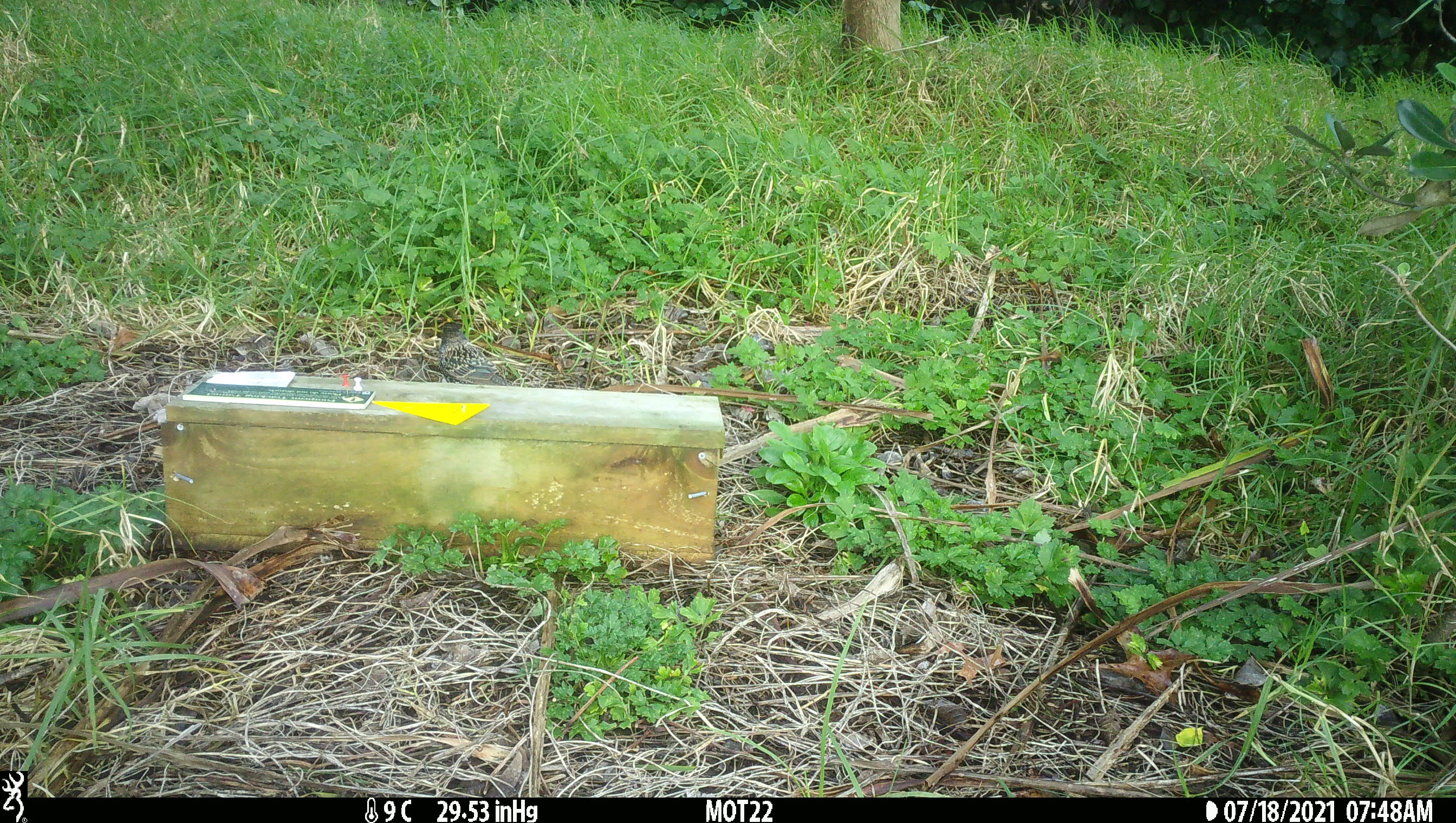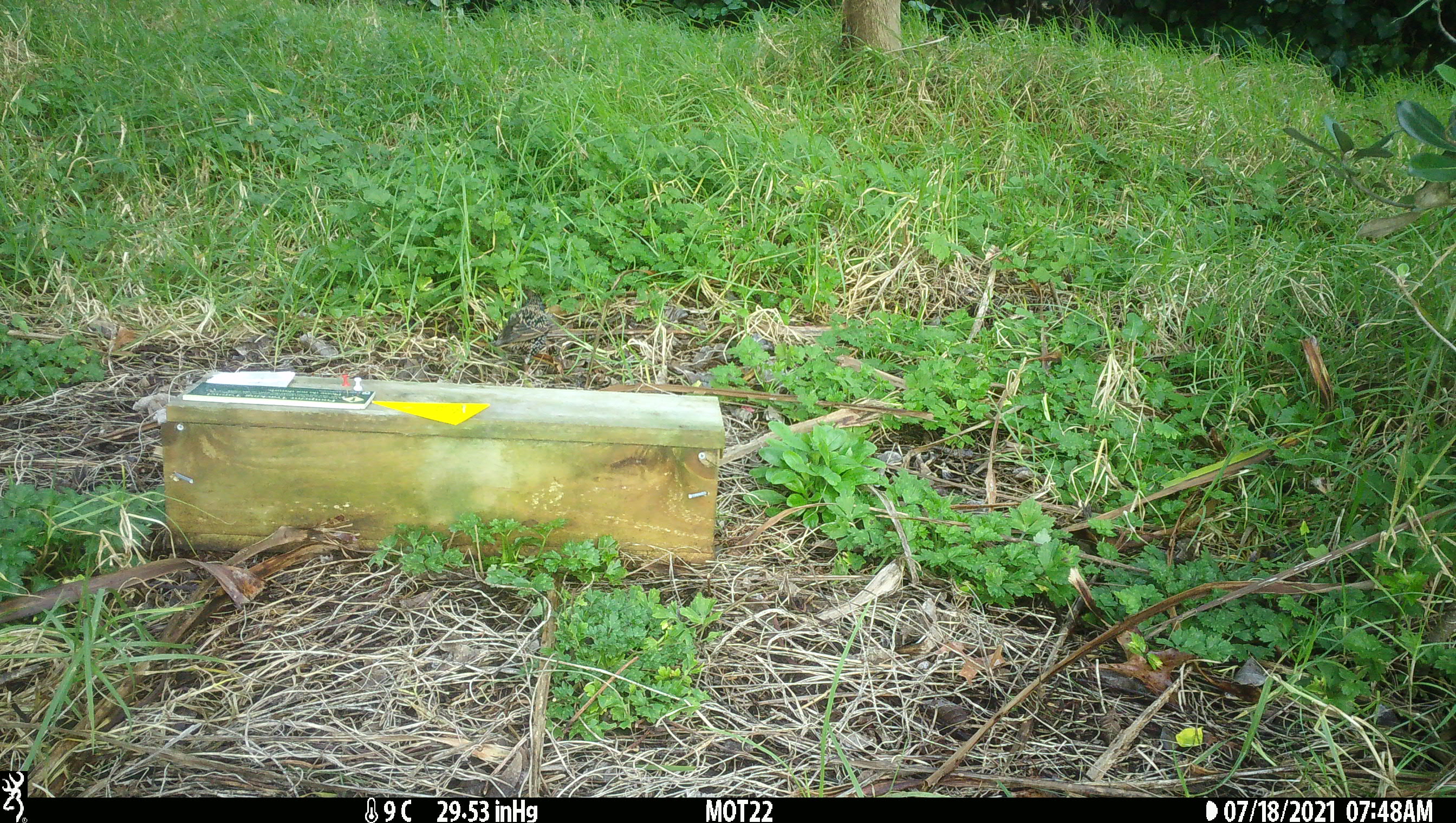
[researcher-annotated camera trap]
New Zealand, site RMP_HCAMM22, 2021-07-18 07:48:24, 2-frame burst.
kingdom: Animalia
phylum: Chordata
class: Aves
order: Passeriformes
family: Sturnidae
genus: Sturnus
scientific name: Sturnus vulgaris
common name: european starling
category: starling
Starling (european starling) (Sturnus vulgaris).